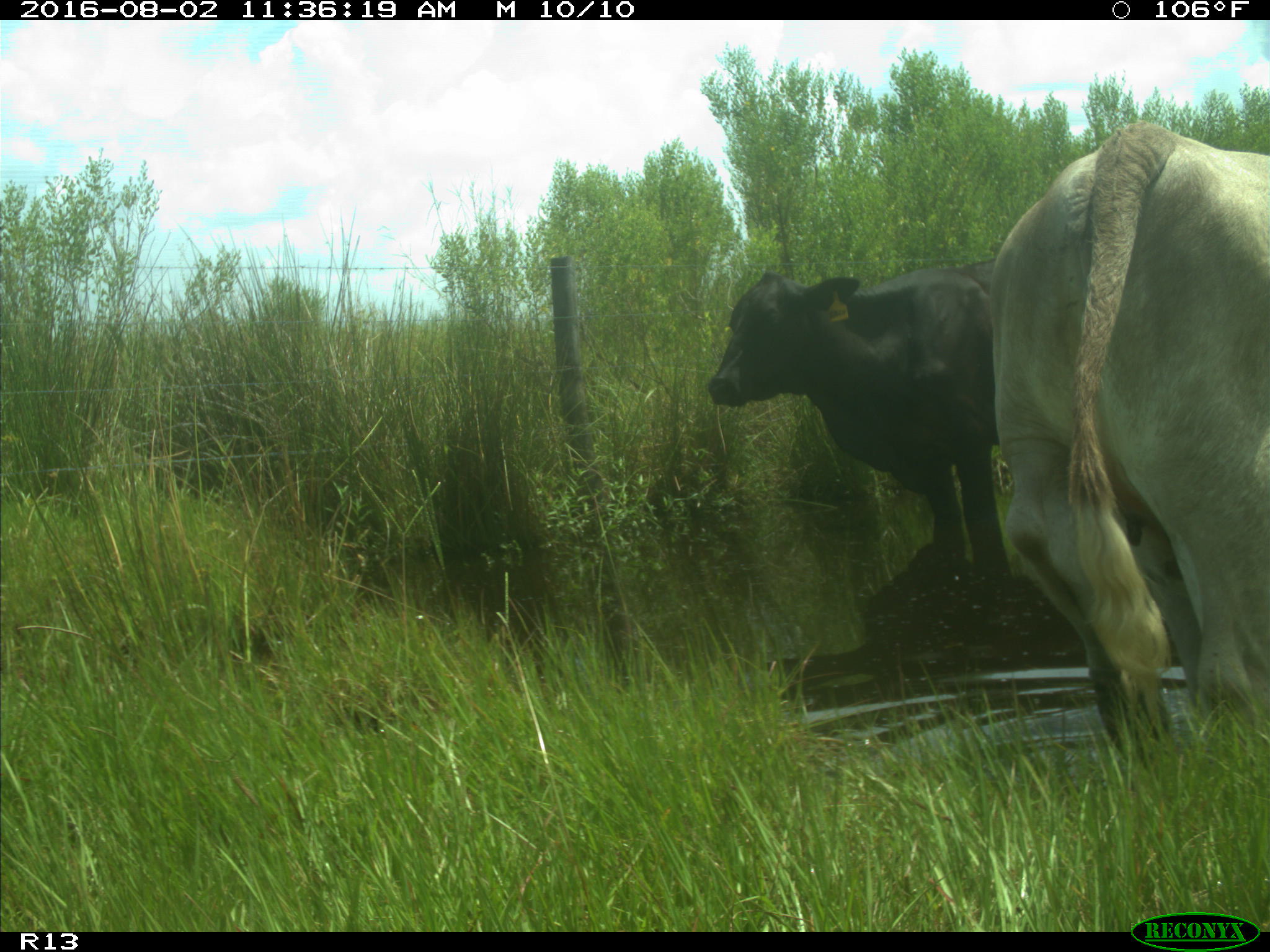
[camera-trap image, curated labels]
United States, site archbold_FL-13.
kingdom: Animalia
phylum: Chordata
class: Mammalia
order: Artiodactyla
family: Bovidae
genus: Bos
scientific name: Bos taurus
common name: domestic cow